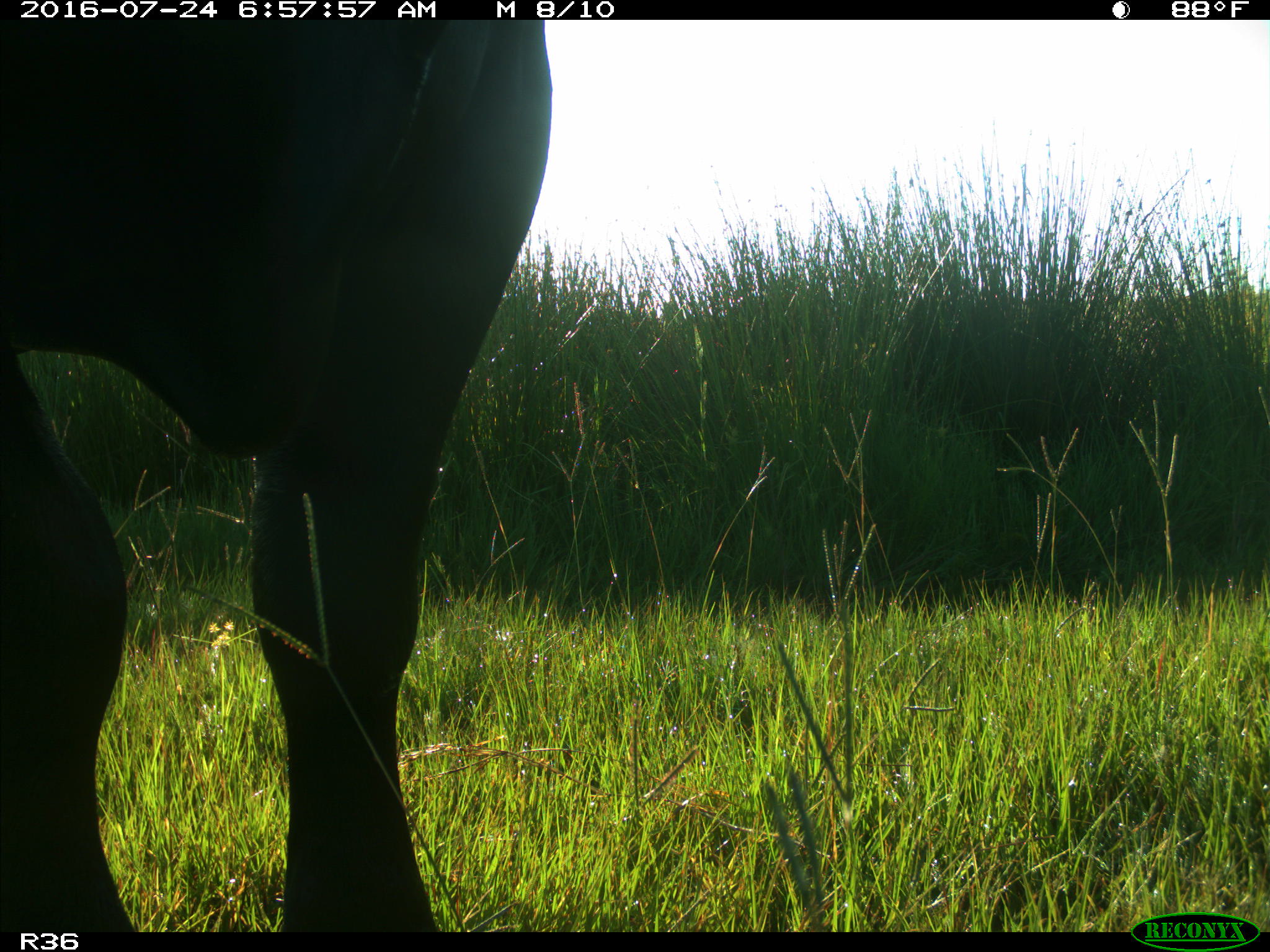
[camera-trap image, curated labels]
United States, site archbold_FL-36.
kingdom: Animalia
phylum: Chordata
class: Mammalia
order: Artiodactyla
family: Bovidae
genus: Bos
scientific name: Bos taurus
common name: domestic cow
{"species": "Bos taurus (domestic cow)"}